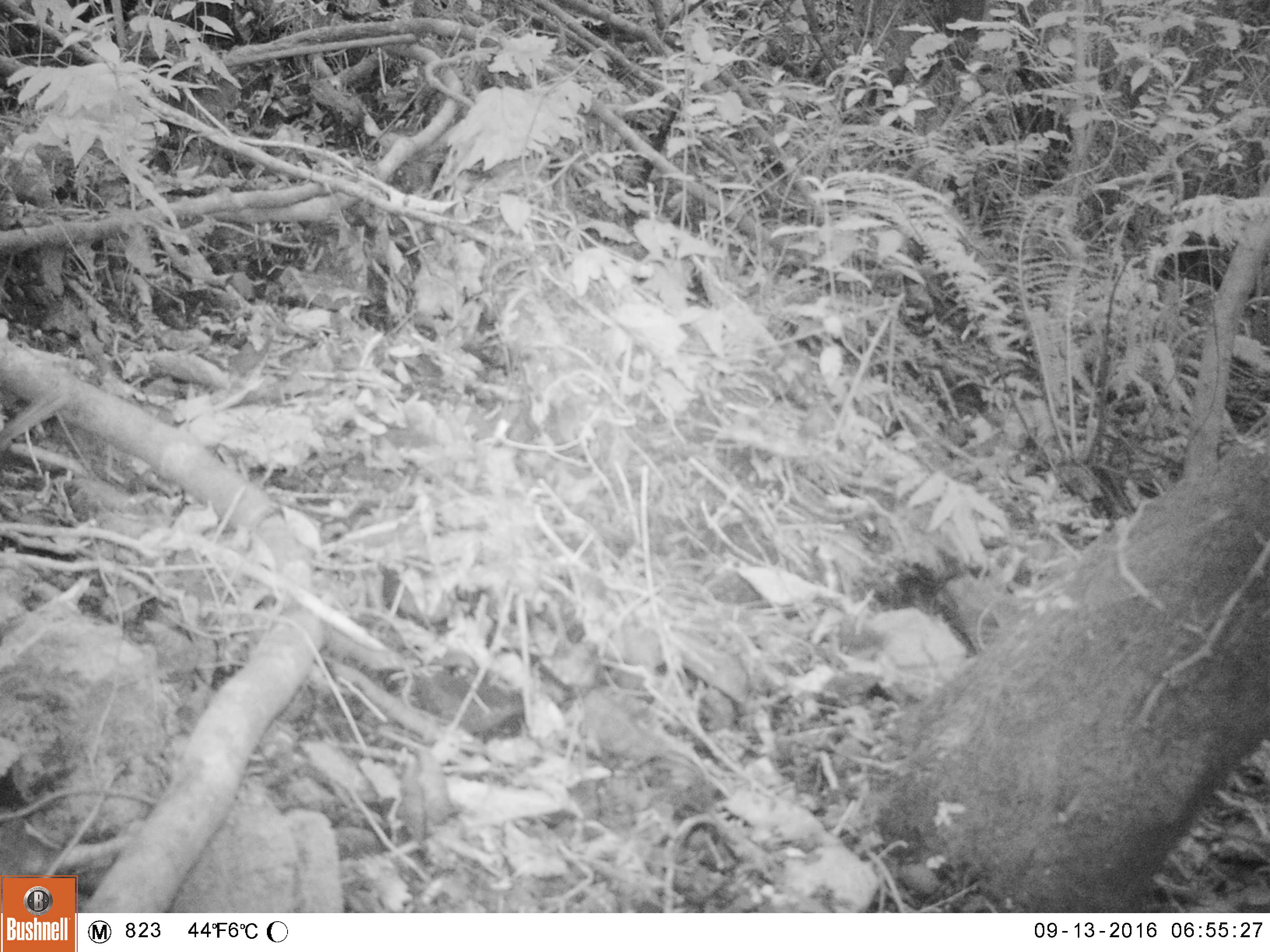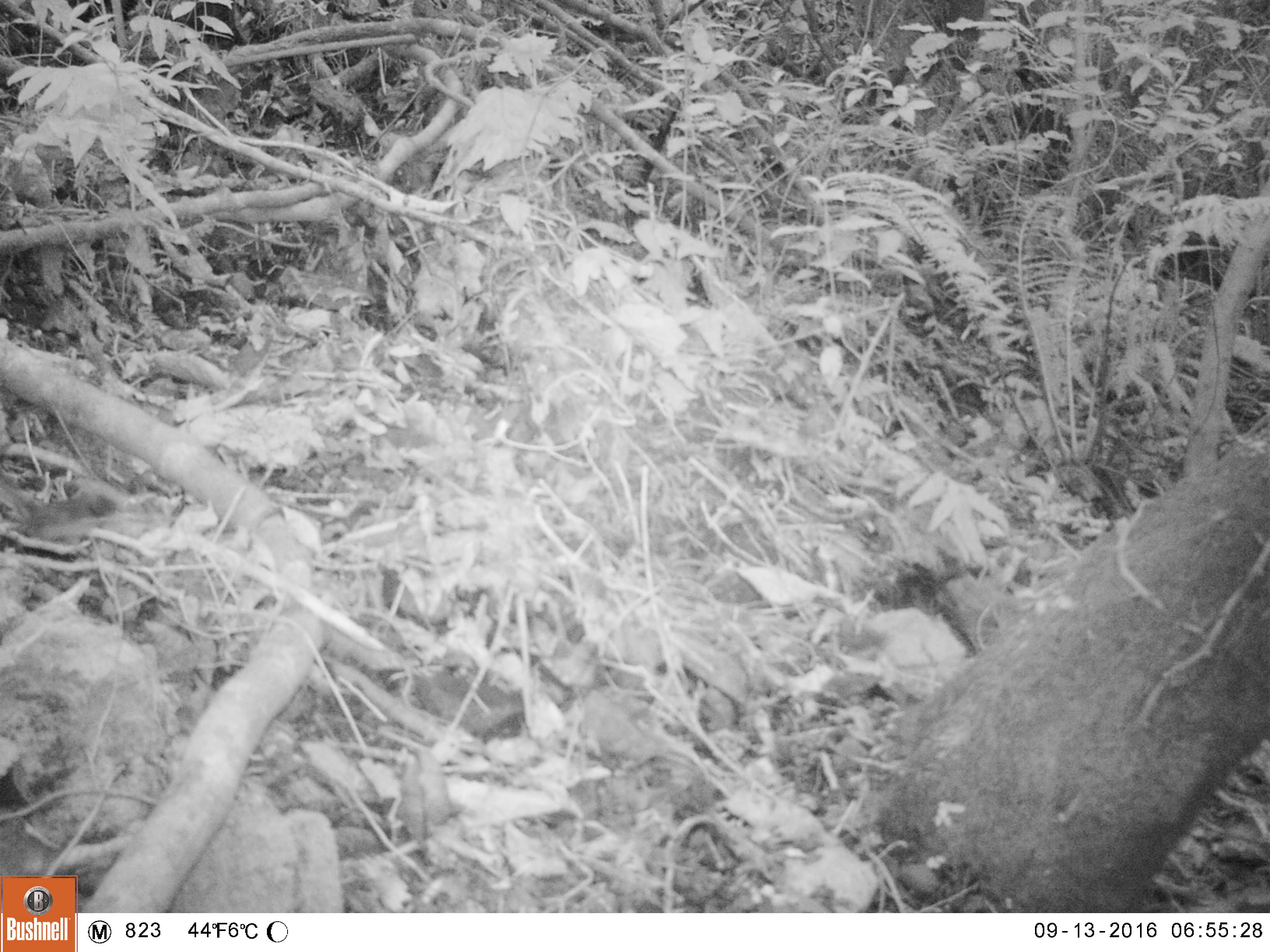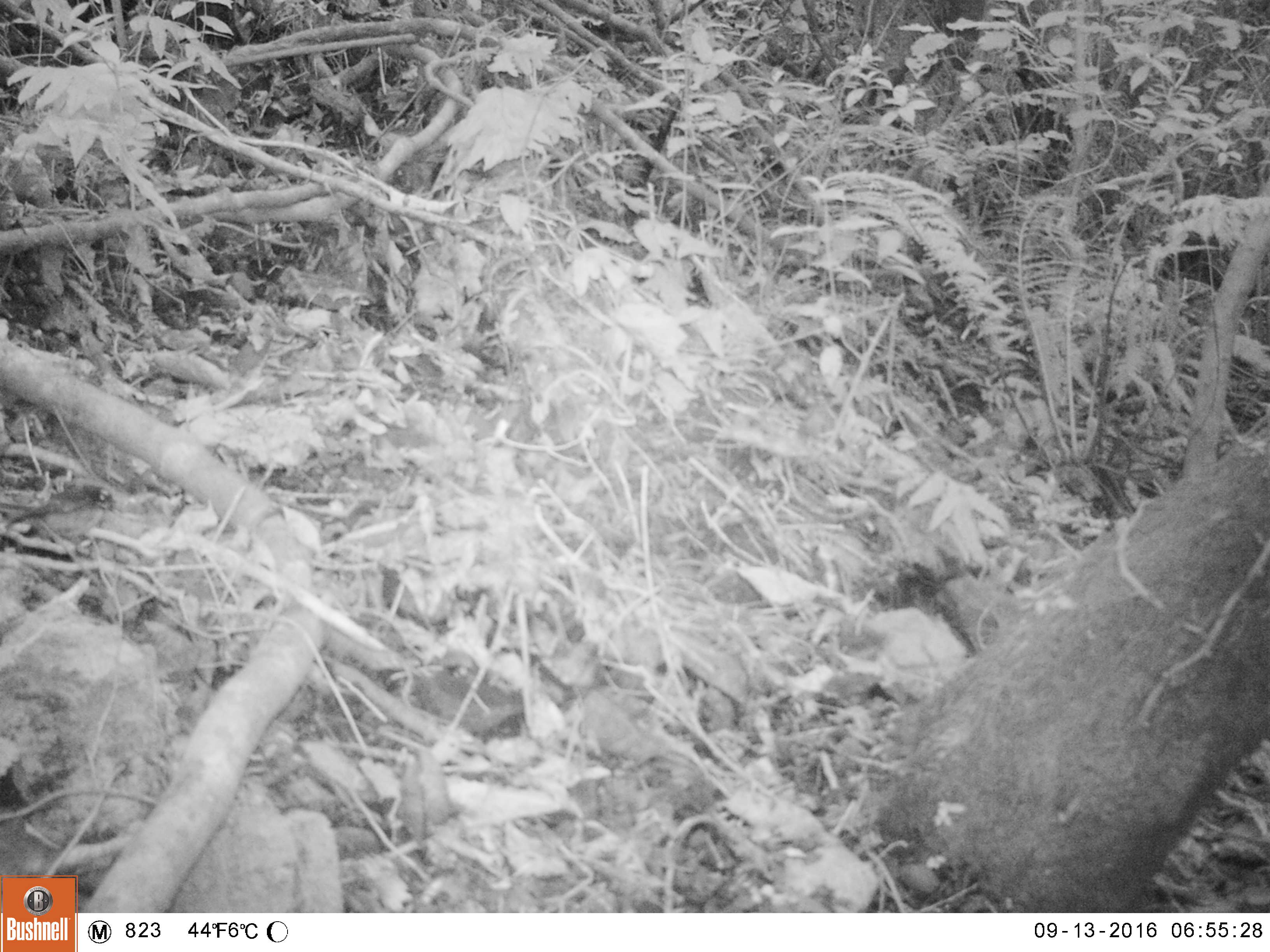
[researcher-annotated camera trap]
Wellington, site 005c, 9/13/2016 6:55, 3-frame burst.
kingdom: Animalia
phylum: Chordata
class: Aves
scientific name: Aves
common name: bird